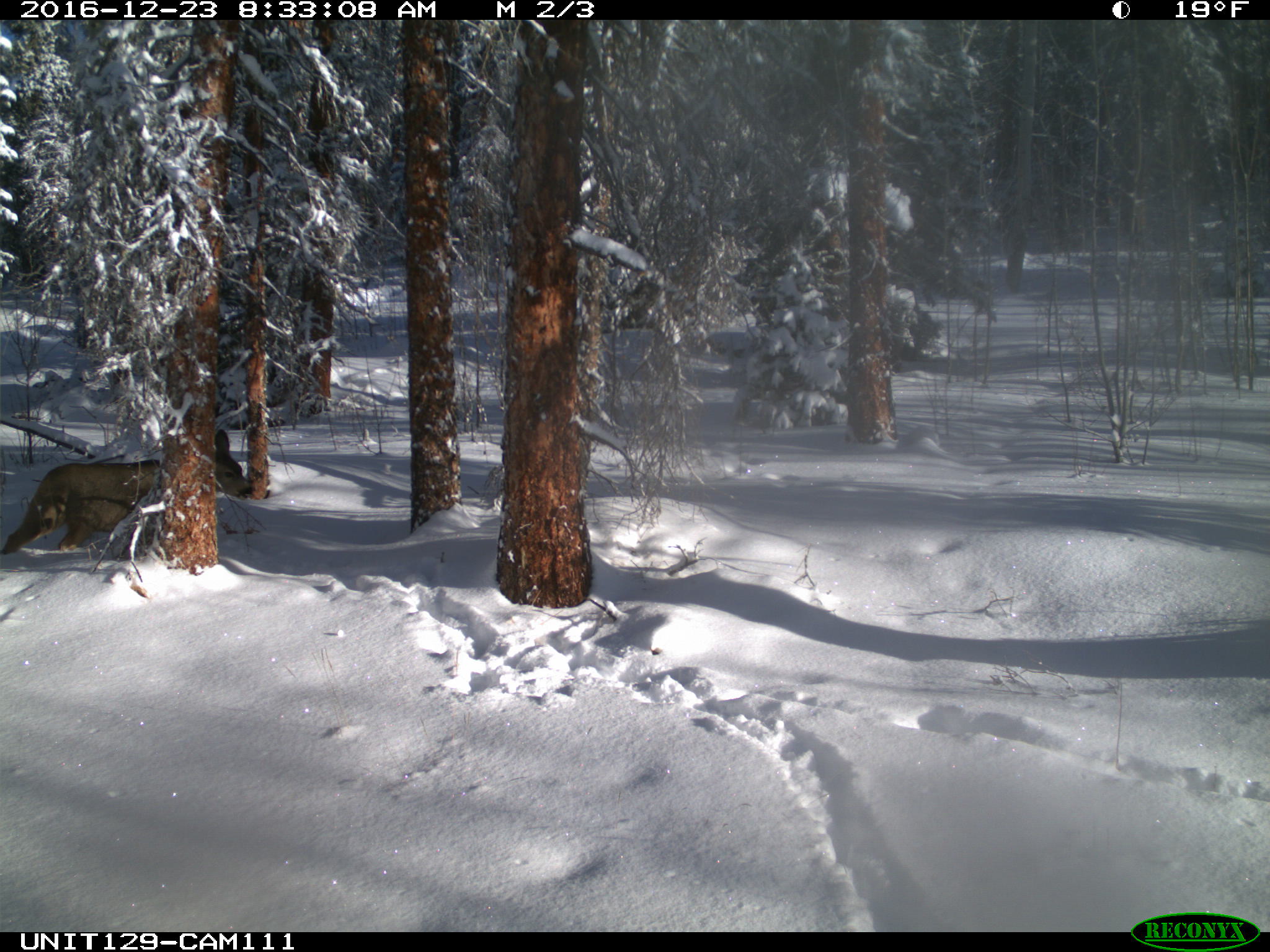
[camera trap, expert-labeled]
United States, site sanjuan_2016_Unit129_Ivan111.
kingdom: Animalia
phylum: Chordata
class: Mammalia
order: Artiodactyla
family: Cervidae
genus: Odocoileus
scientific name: Odocoileus hemionus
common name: mule deer